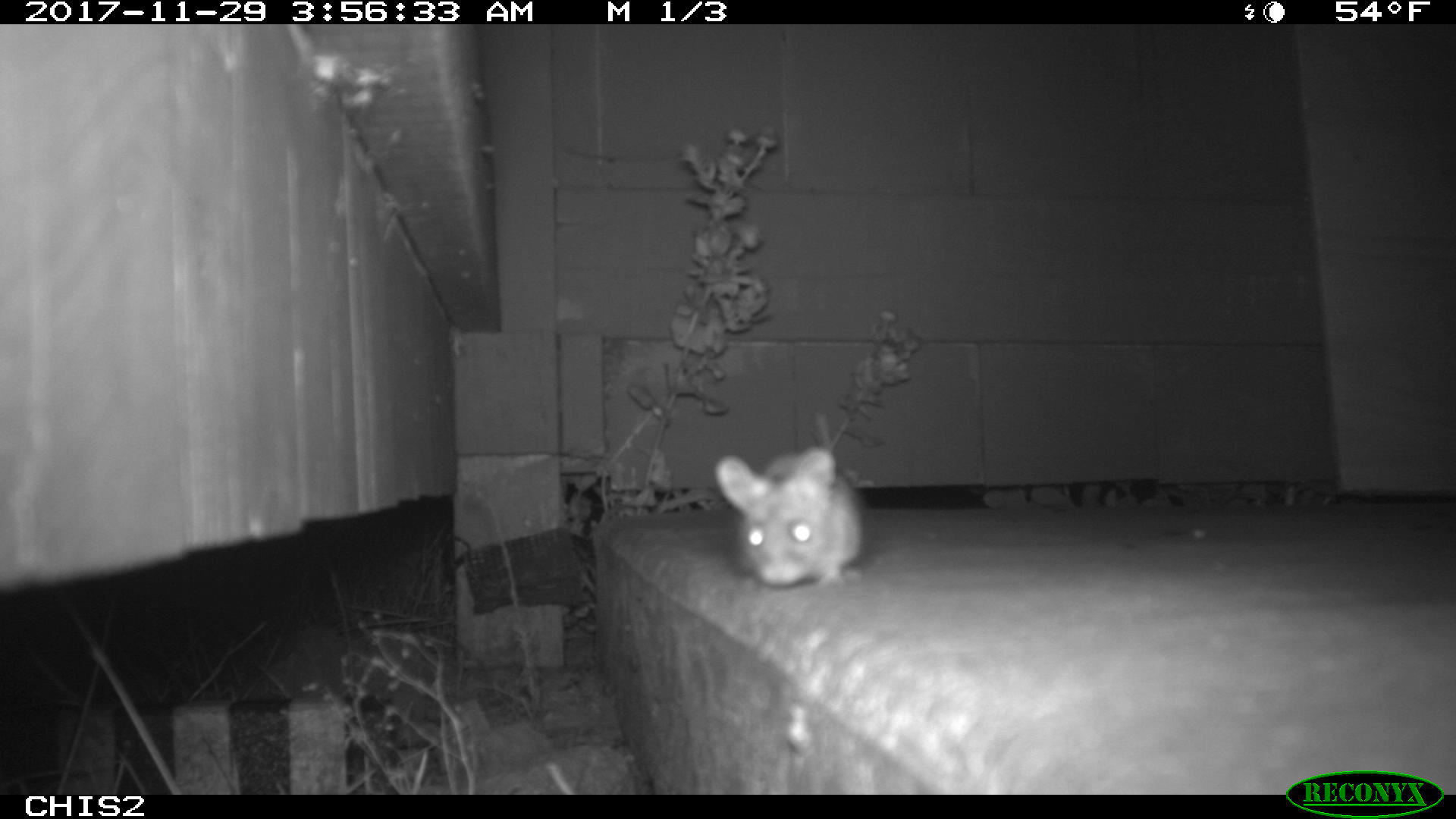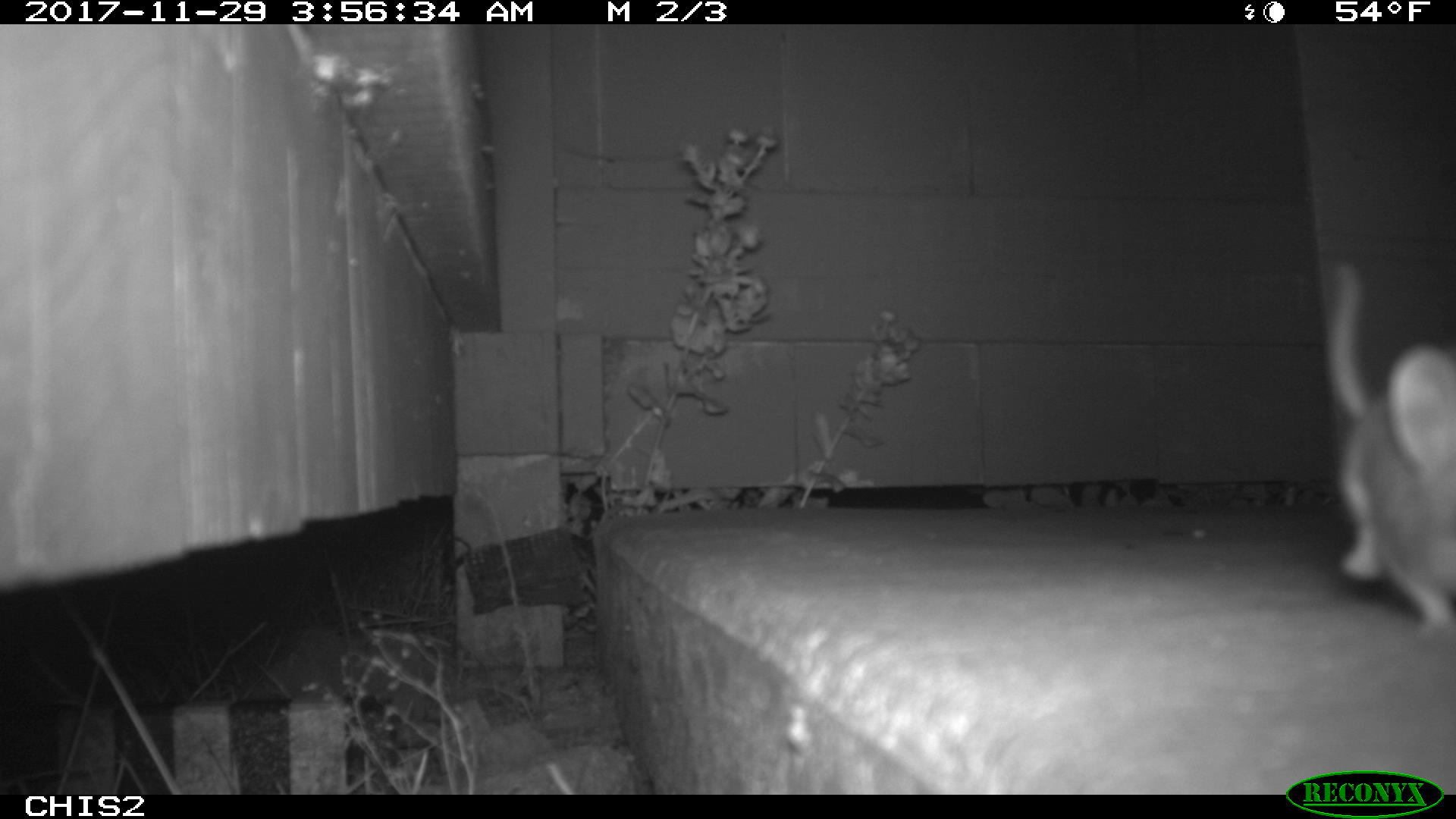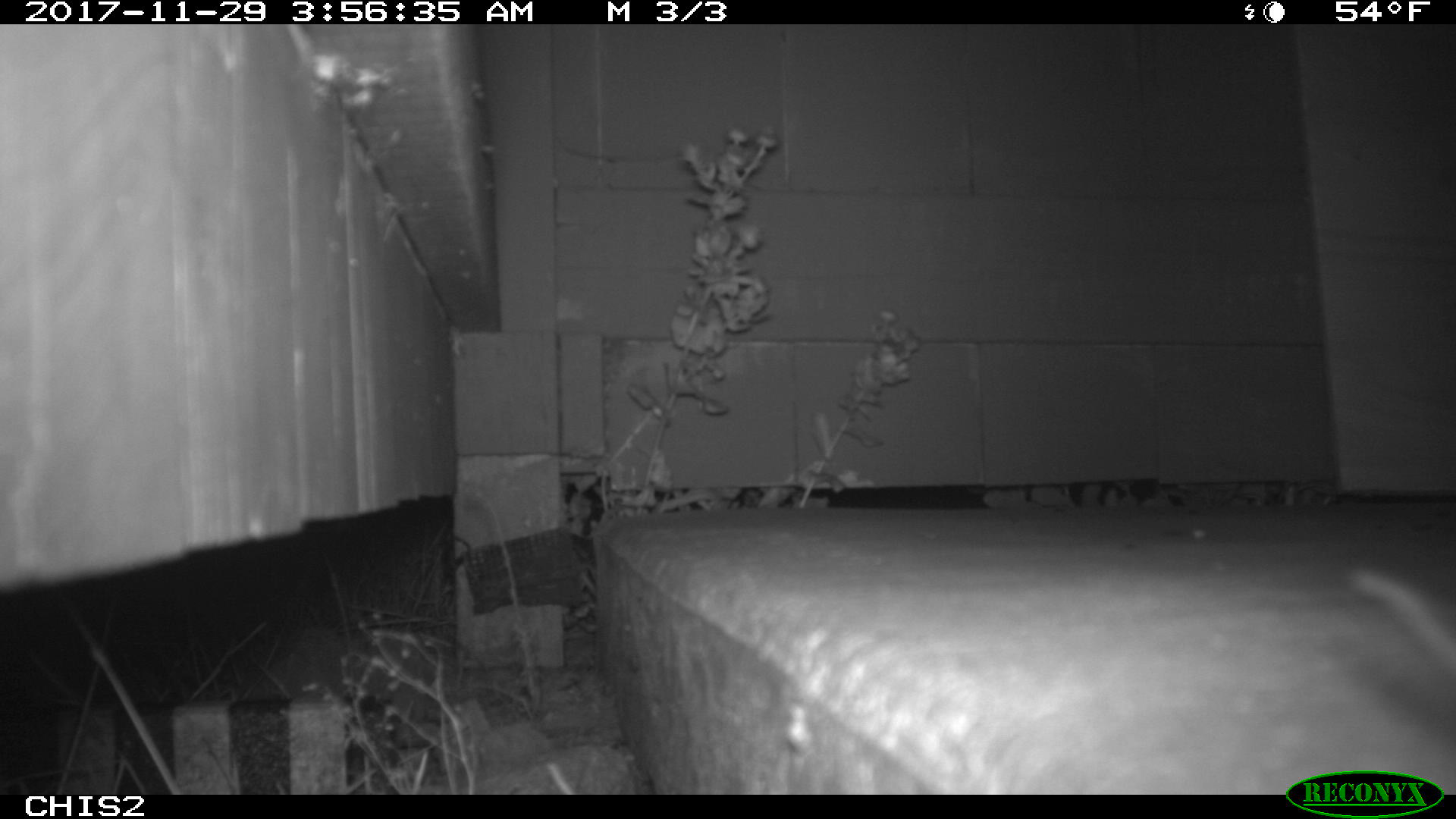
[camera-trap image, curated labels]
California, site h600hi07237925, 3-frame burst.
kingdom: Animalia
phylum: Chordata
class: Mammalia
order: Rodentia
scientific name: Rodentia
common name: rodent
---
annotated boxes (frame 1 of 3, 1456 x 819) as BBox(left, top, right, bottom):
rodent: BBox(714, 447, 864, 586)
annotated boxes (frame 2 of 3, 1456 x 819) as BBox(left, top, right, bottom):
rodent: BBox(1321, 259, 1455, 629)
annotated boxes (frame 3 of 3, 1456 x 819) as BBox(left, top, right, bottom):
rodent: BBox(1337, 564, 1455, 670)